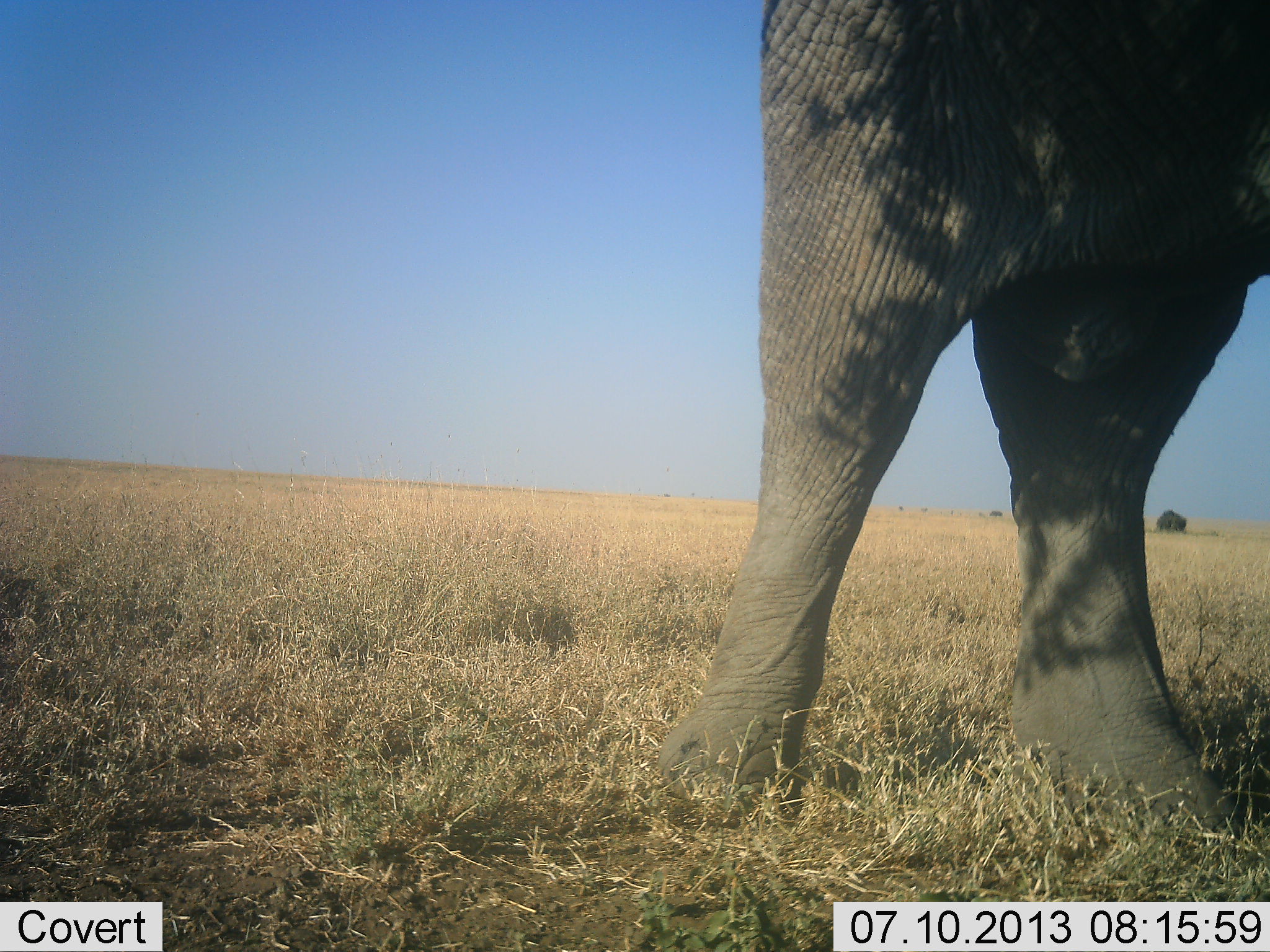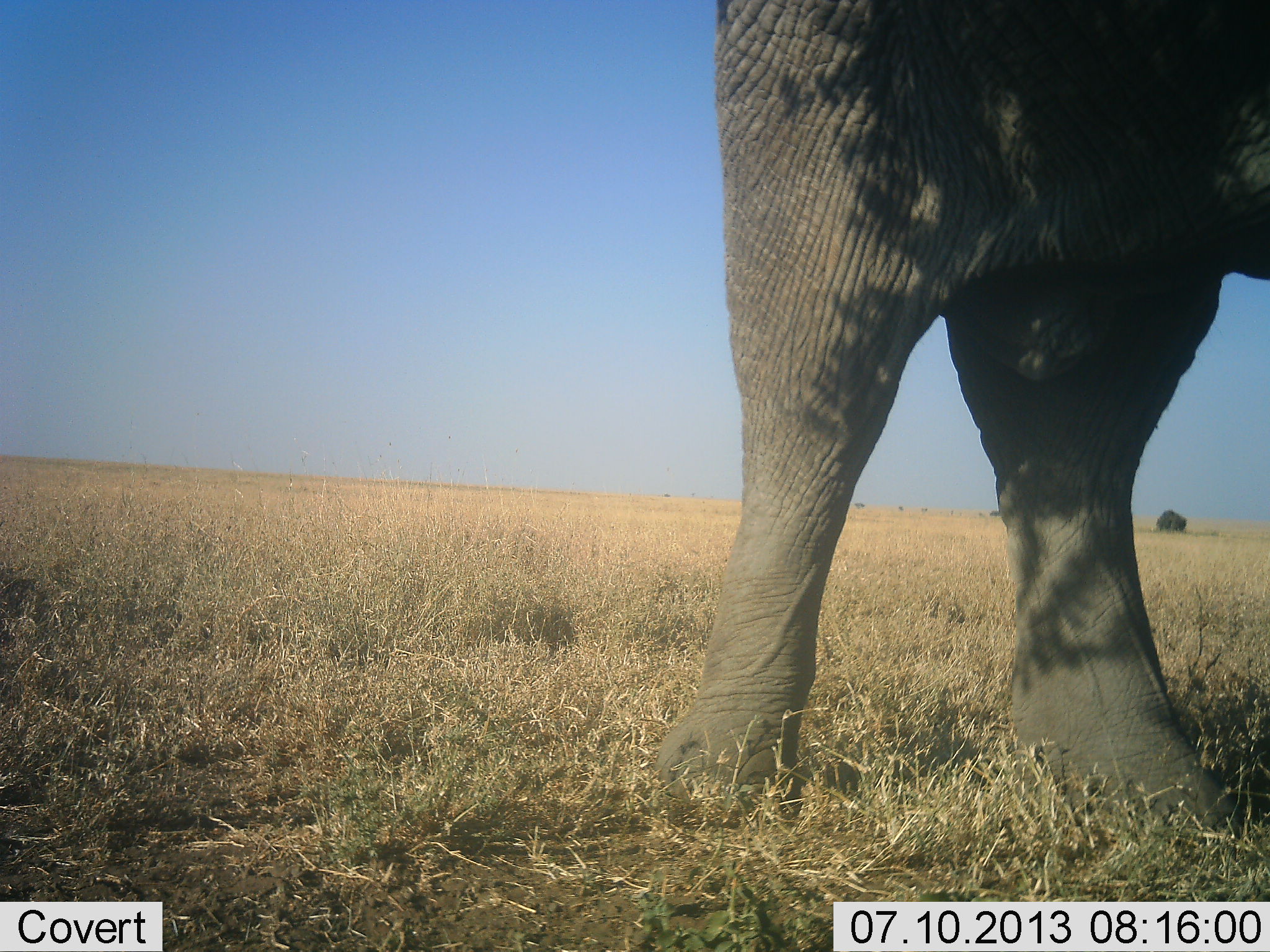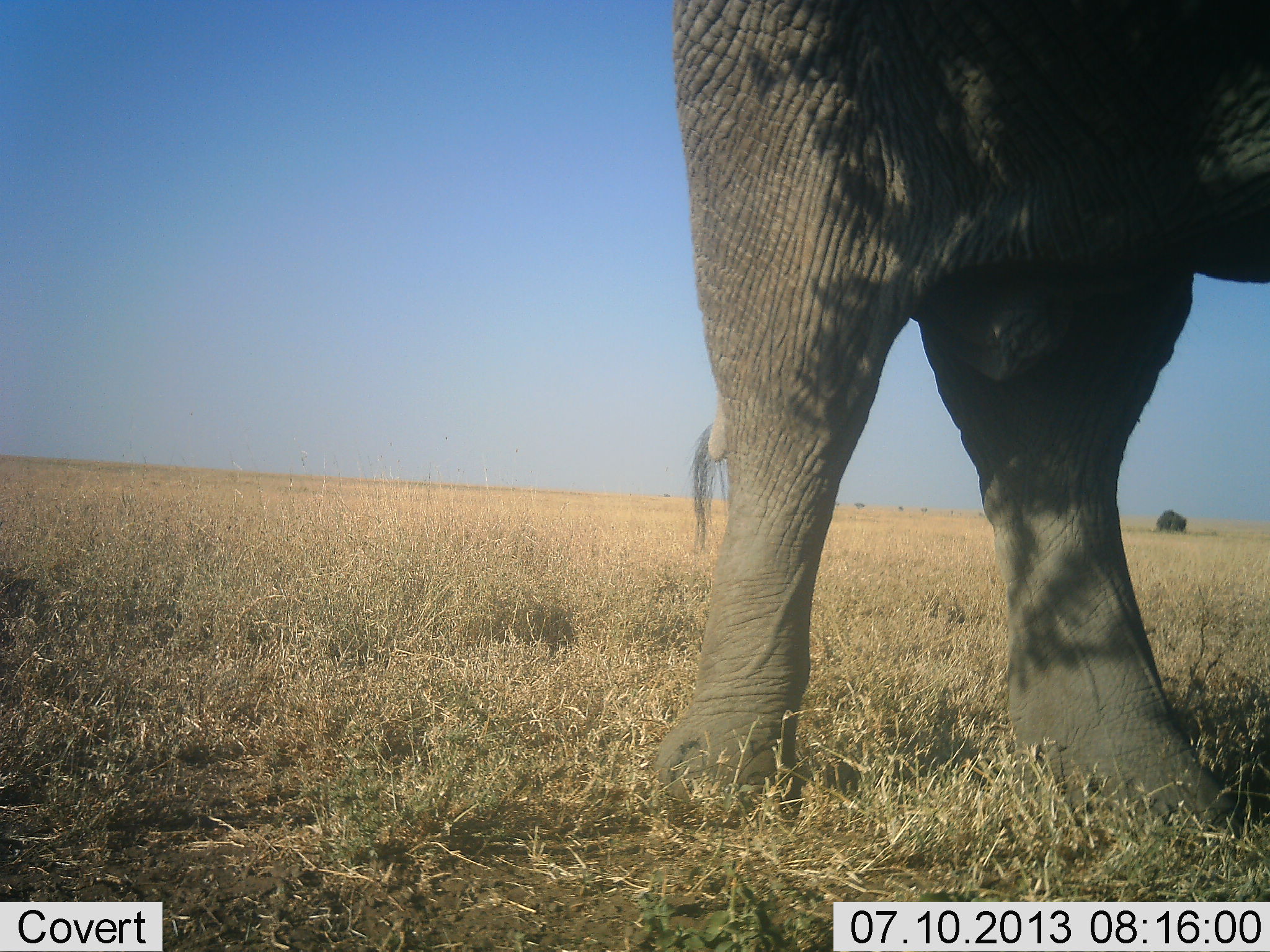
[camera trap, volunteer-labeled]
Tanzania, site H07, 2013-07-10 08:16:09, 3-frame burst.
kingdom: Animalia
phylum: Chordata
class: Mammalia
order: Proboscidea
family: Elephantidae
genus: Loxodonta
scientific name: Loxodonta africana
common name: african bush elephant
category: elephant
Elephant (african bush elephant) (Loxodonta africana), count 1. Behavior (volunteer vote fractions): standing 80%, resting 10%, moving 10%, interacting 0%. Young present (vote fraction): 0%. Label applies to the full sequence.